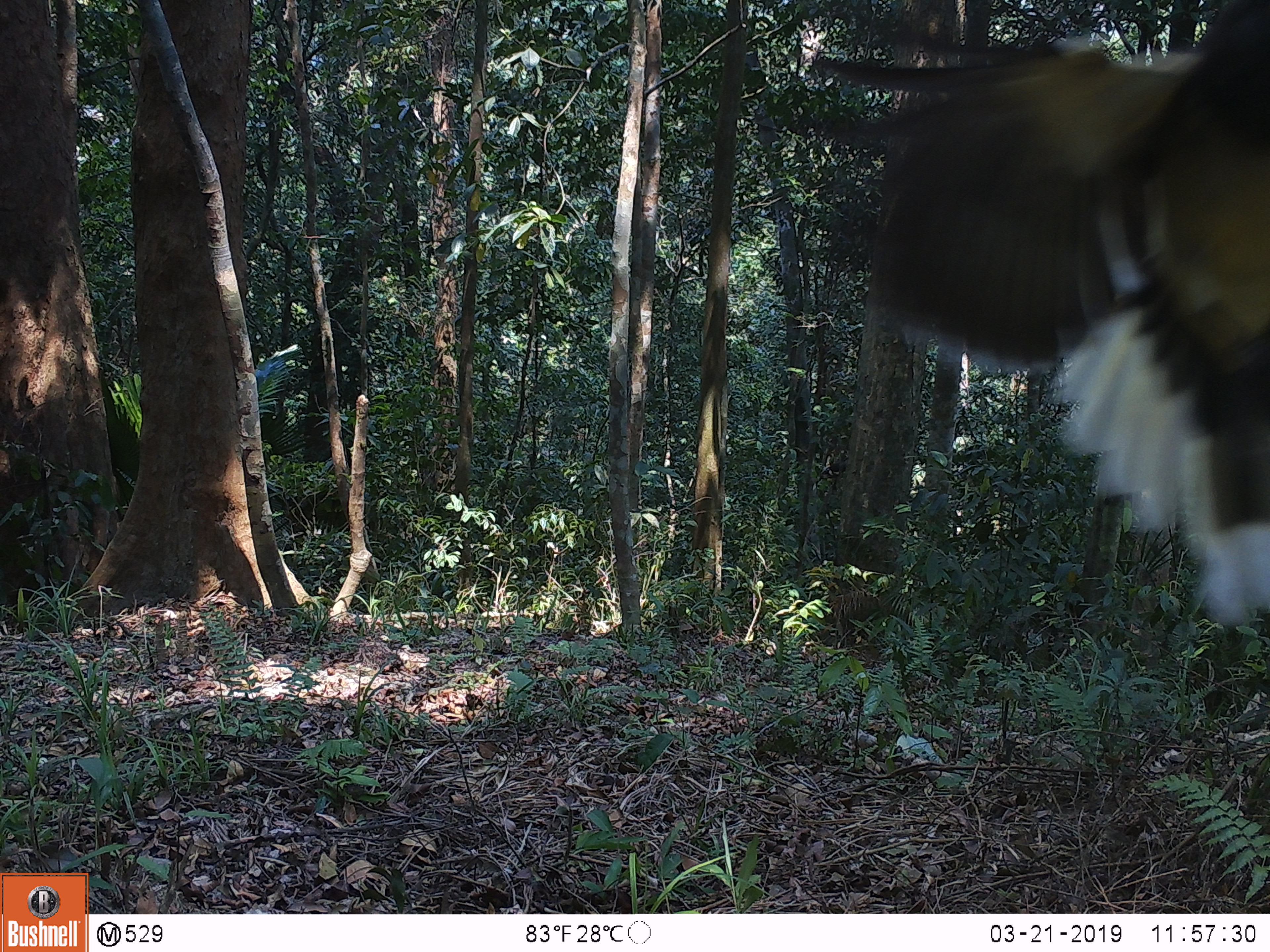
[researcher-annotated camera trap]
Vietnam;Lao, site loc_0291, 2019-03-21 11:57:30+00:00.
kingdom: Animalia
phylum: Chordata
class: Aves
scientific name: Aves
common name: bird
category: unidentified bird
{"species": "unidentified bird (bird) (Aves)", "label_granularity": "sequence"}